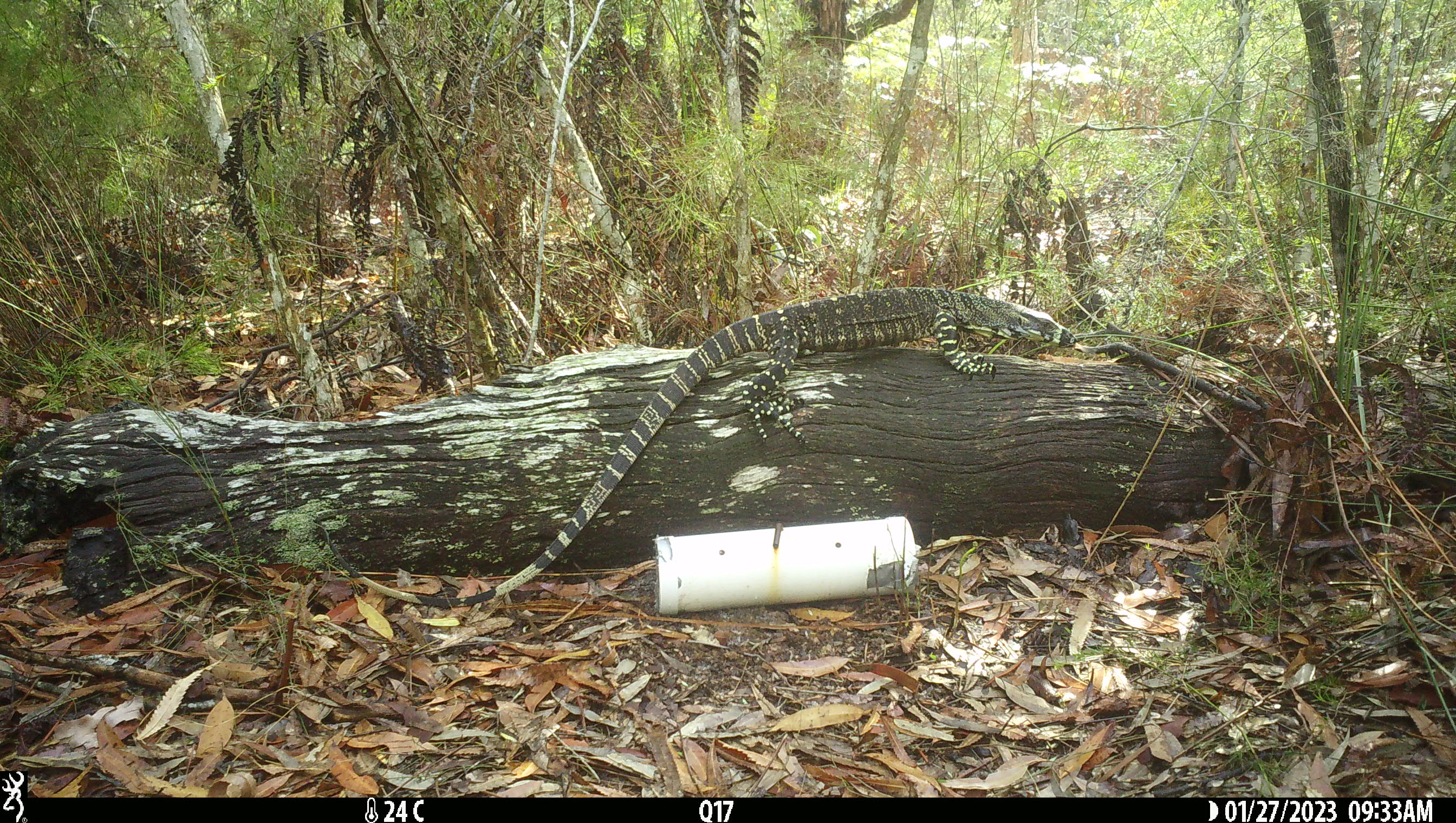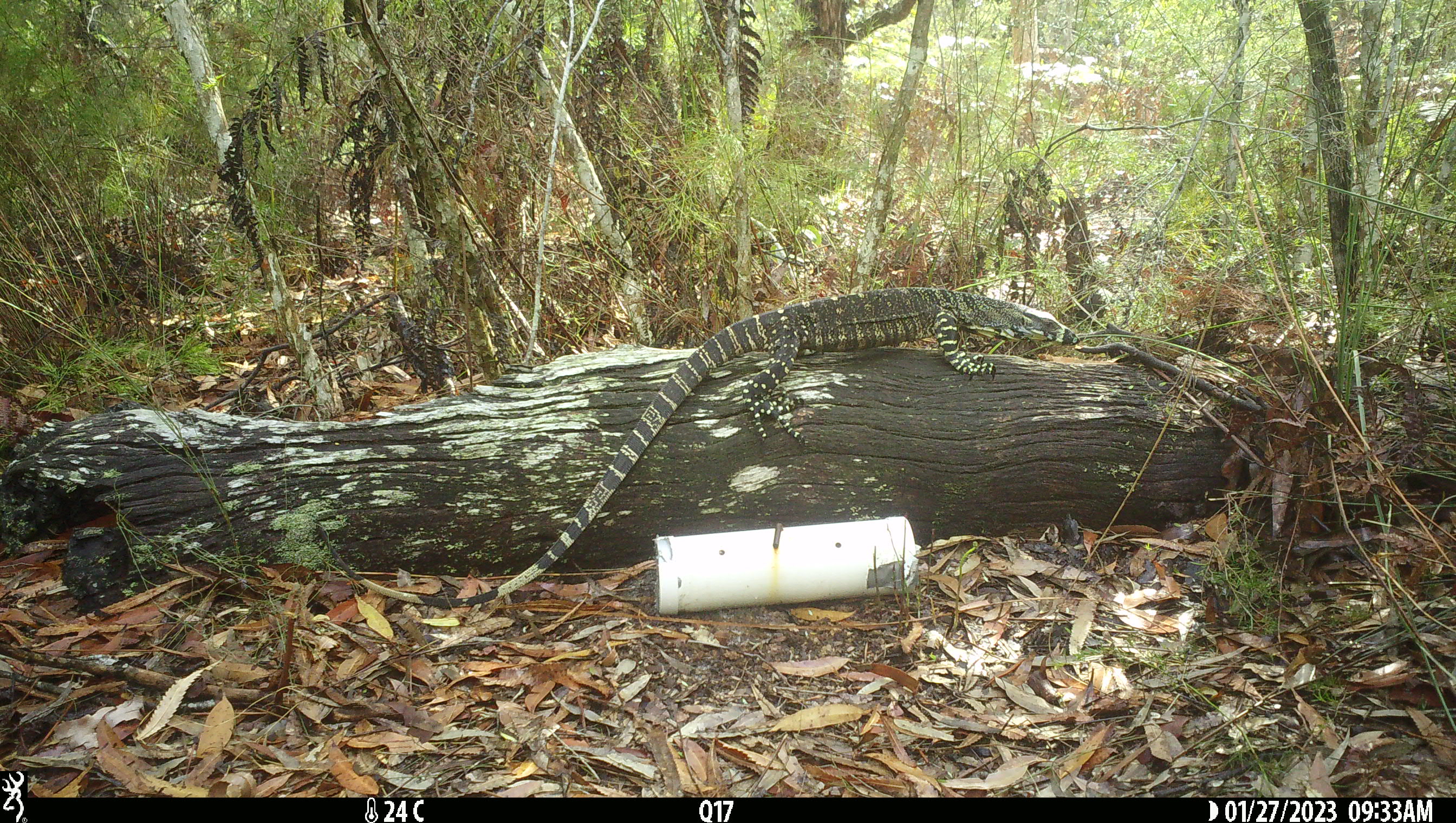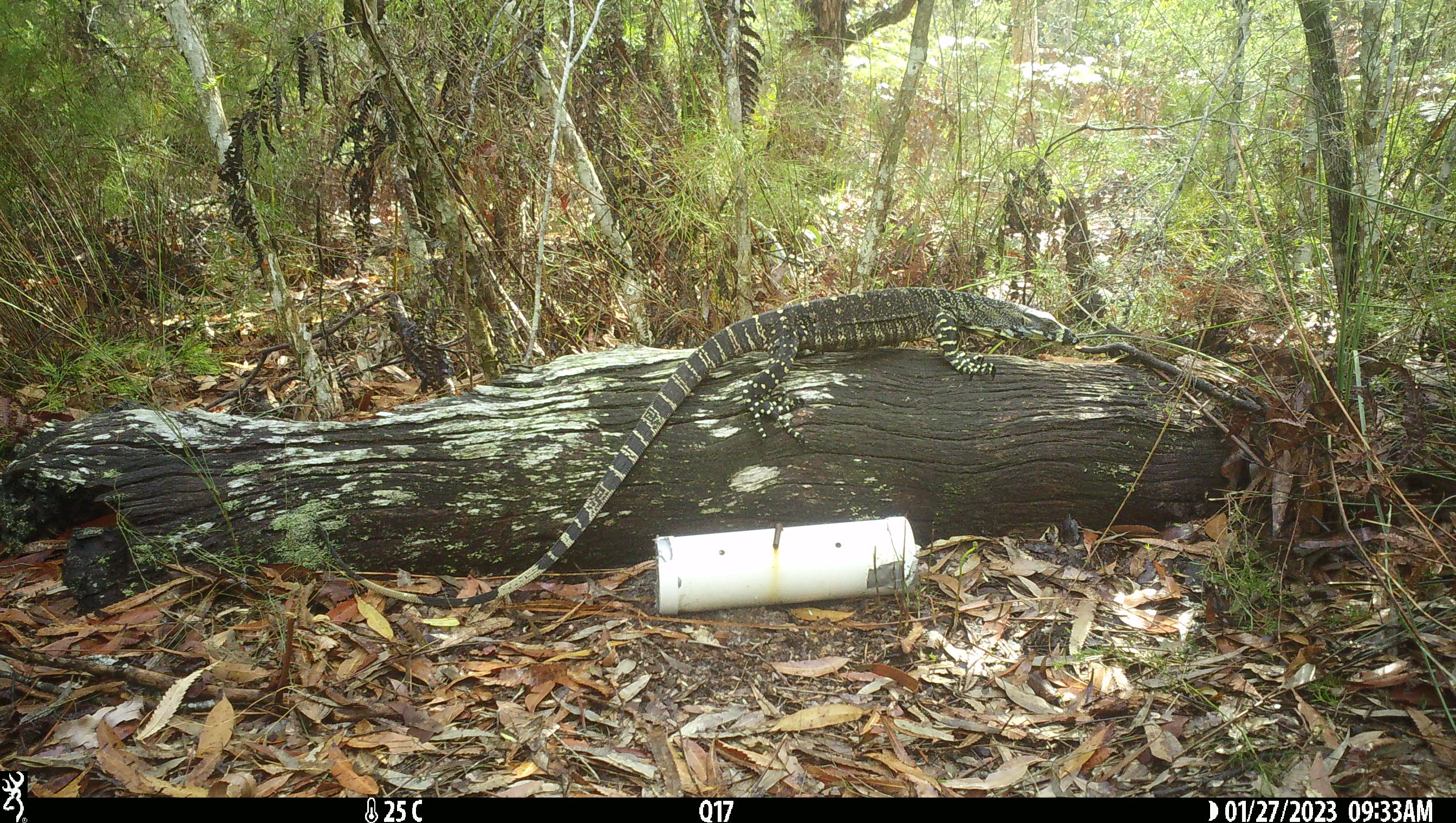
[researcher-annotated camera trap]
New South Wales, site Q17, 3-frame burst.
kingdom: Animalia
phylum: Chordata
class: Reptilia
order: Squamata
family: Varanidae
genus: Varanus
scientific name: Varanus varius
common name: lace monitor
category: goanna